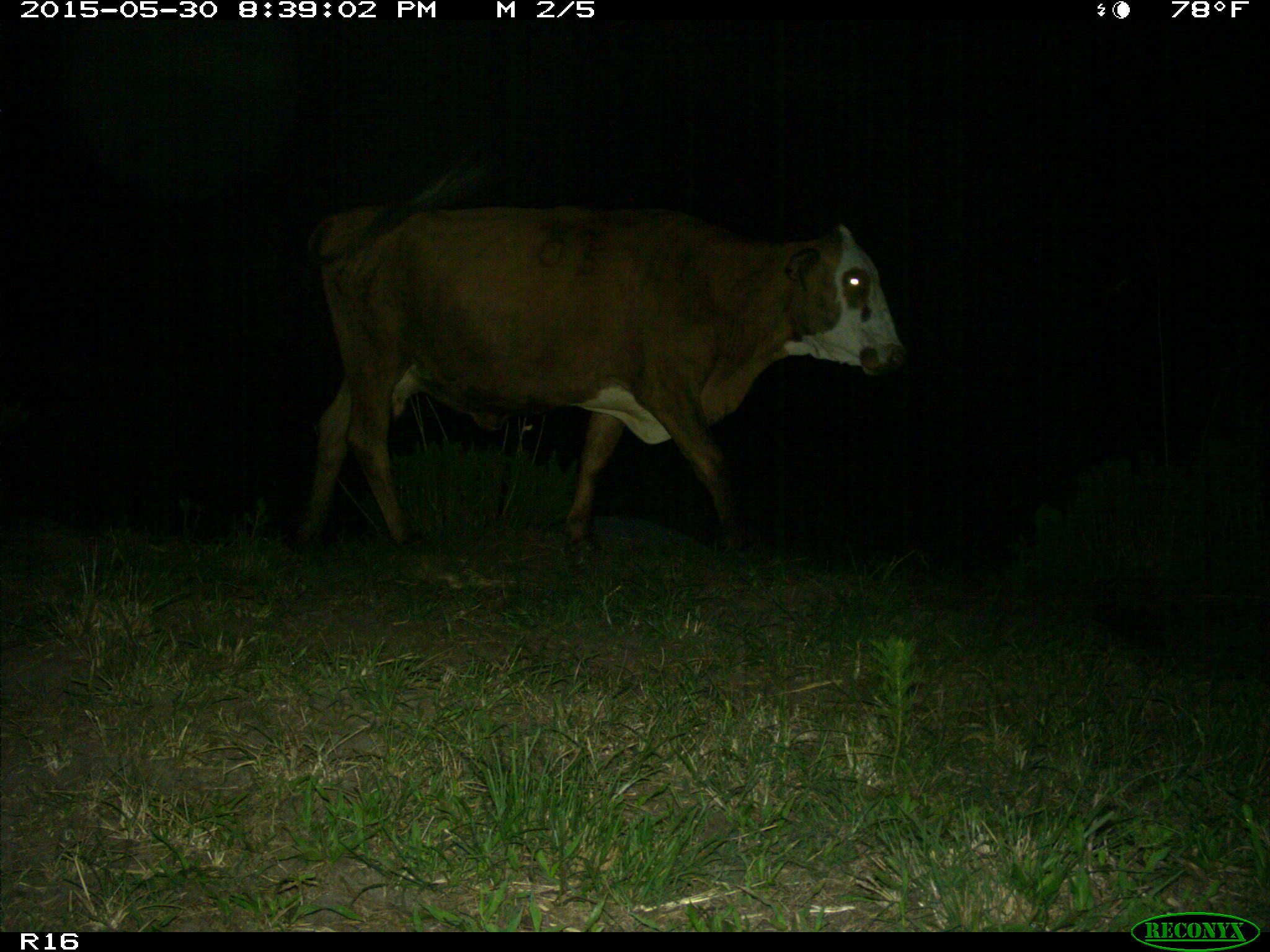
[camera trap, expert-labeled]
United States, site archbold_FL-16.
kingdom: Animalia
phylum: Chordata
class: Mammalia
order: Artiodactyla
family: Bovidae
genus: Bos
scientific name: Bos taurus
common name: domestic cow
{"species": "Bos taurus (domestic cow)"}